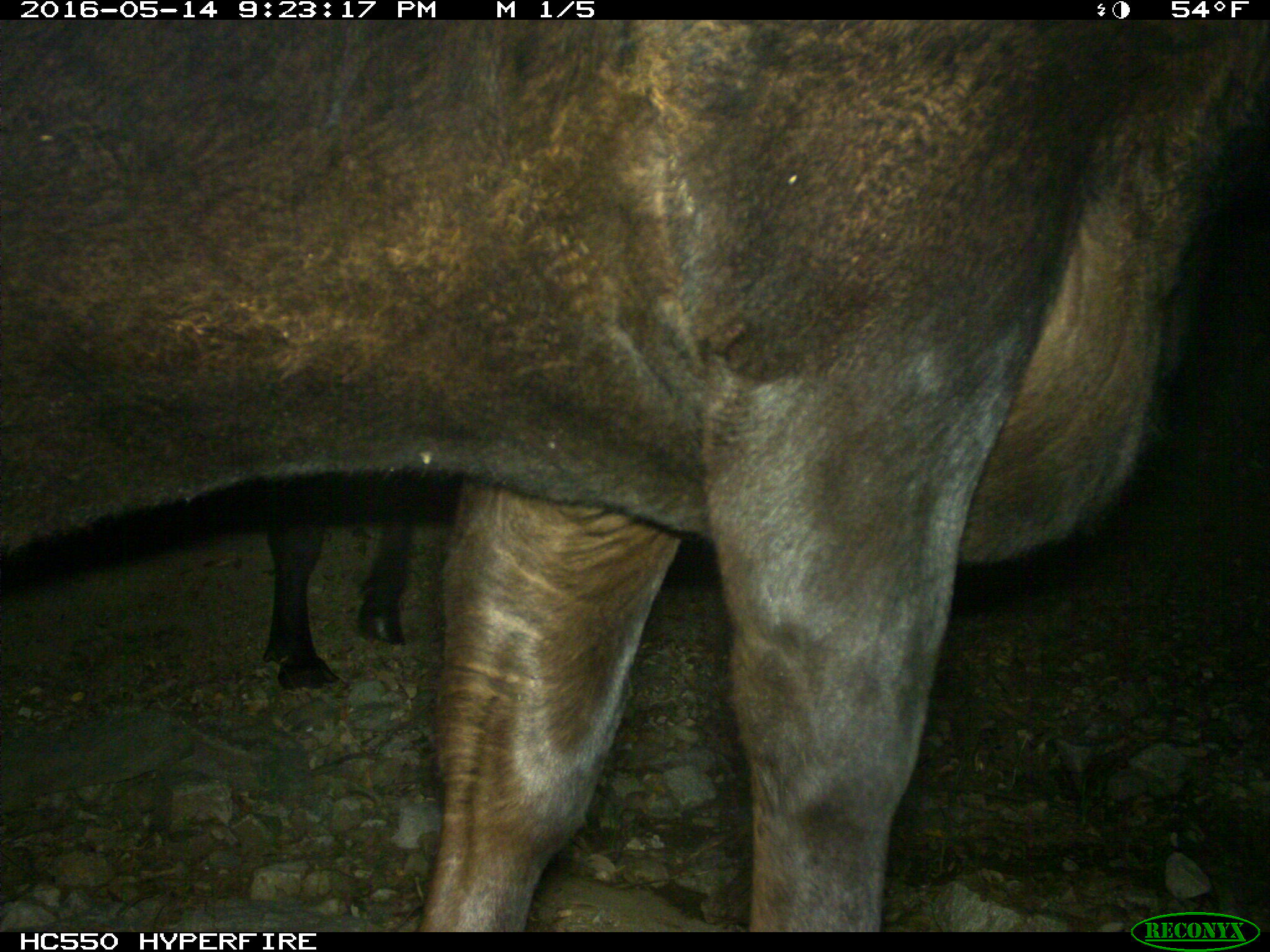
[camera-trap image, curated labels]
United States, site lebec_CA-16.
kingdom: Animalia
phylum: Chordata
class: Mammalia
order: Artiodactyla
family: Bovidae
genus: Bos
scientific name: Bos taurus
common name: domestic cow